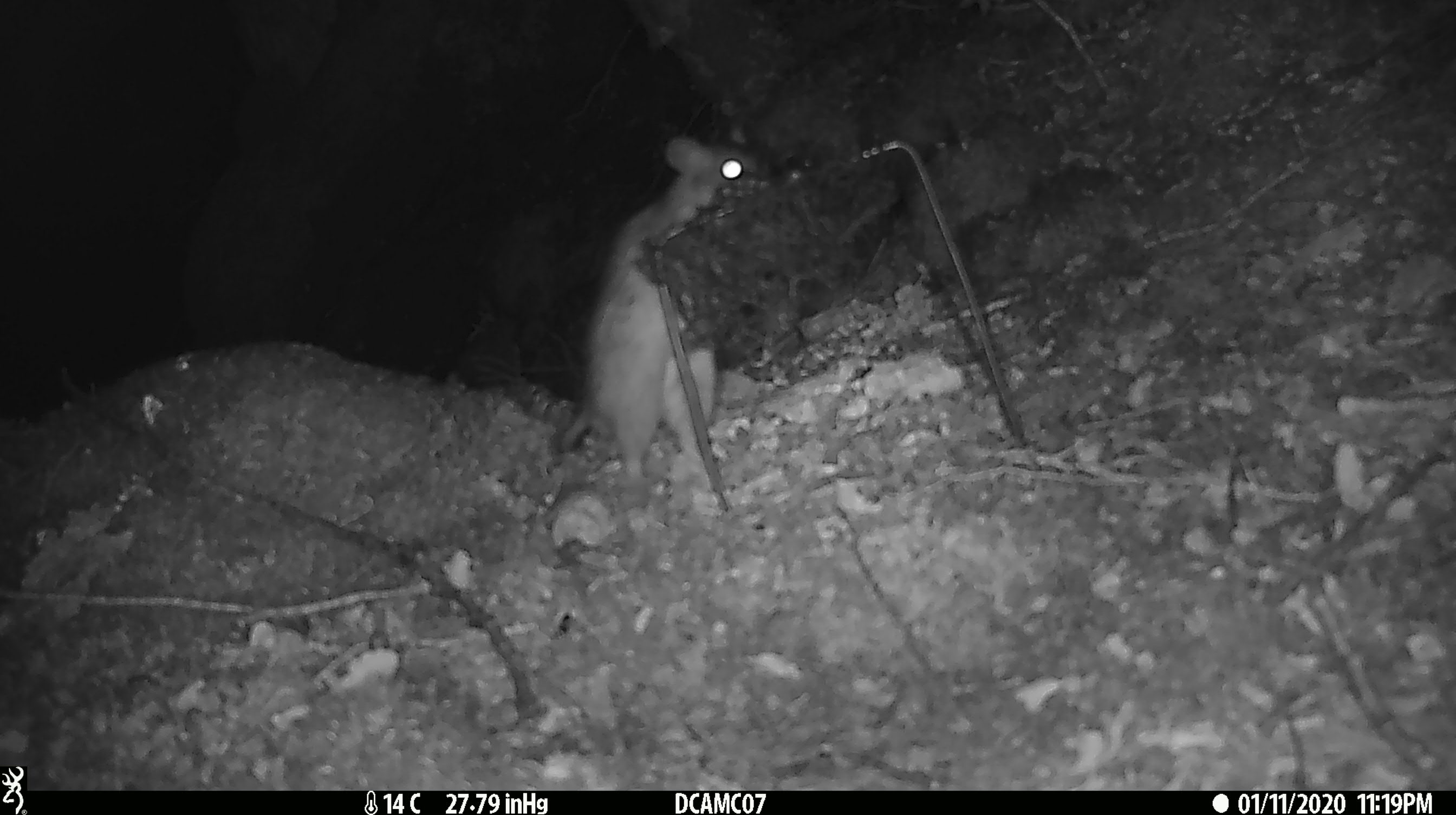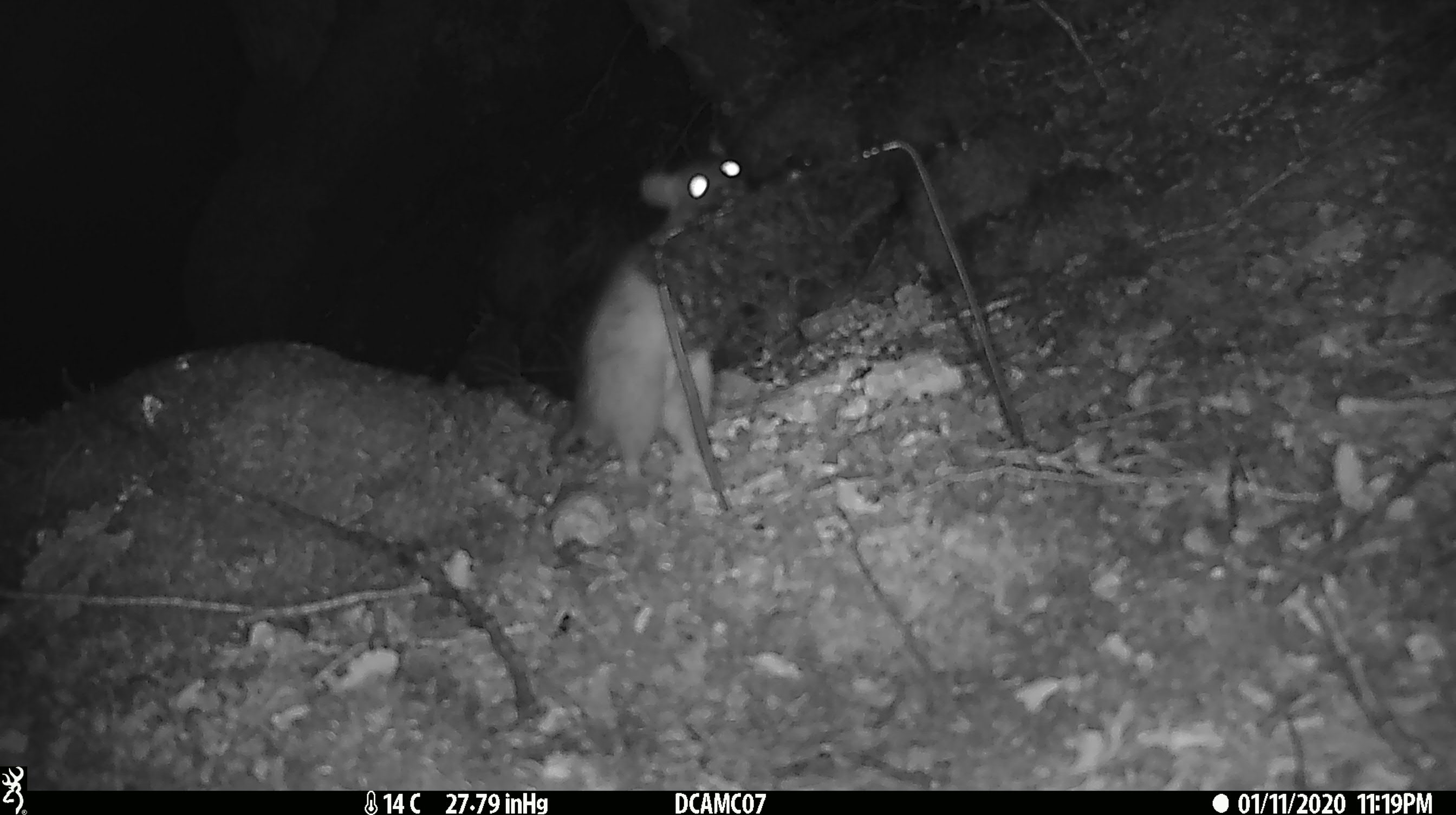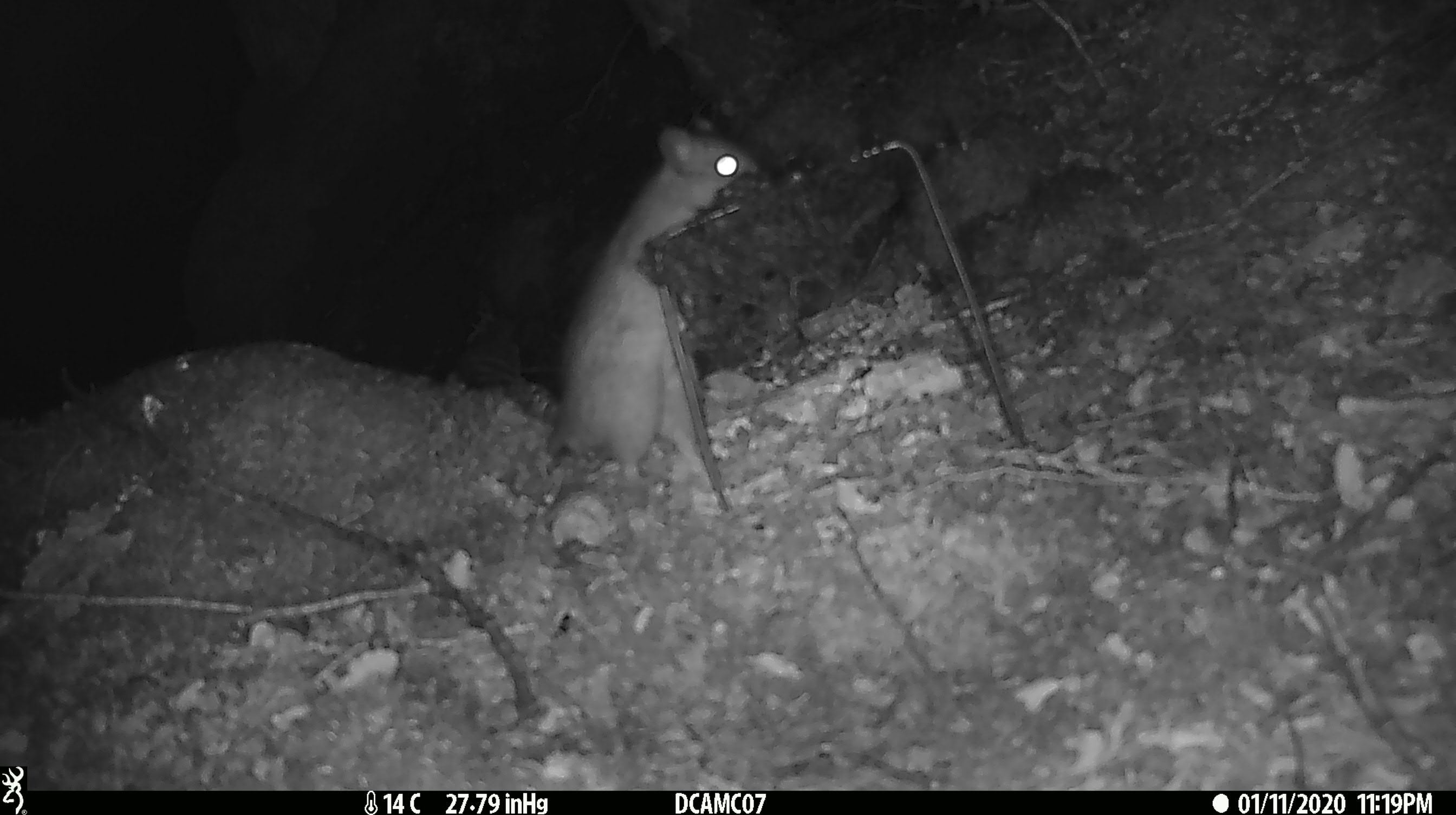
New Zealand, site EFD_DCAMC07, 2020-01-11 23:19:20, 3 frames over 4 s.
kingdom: Animalia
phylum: Chordata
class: Mammalia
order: Rodentia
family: Muridae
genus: Rattus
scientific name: Rattus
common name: rat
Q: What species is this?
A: Rat (Rattus).